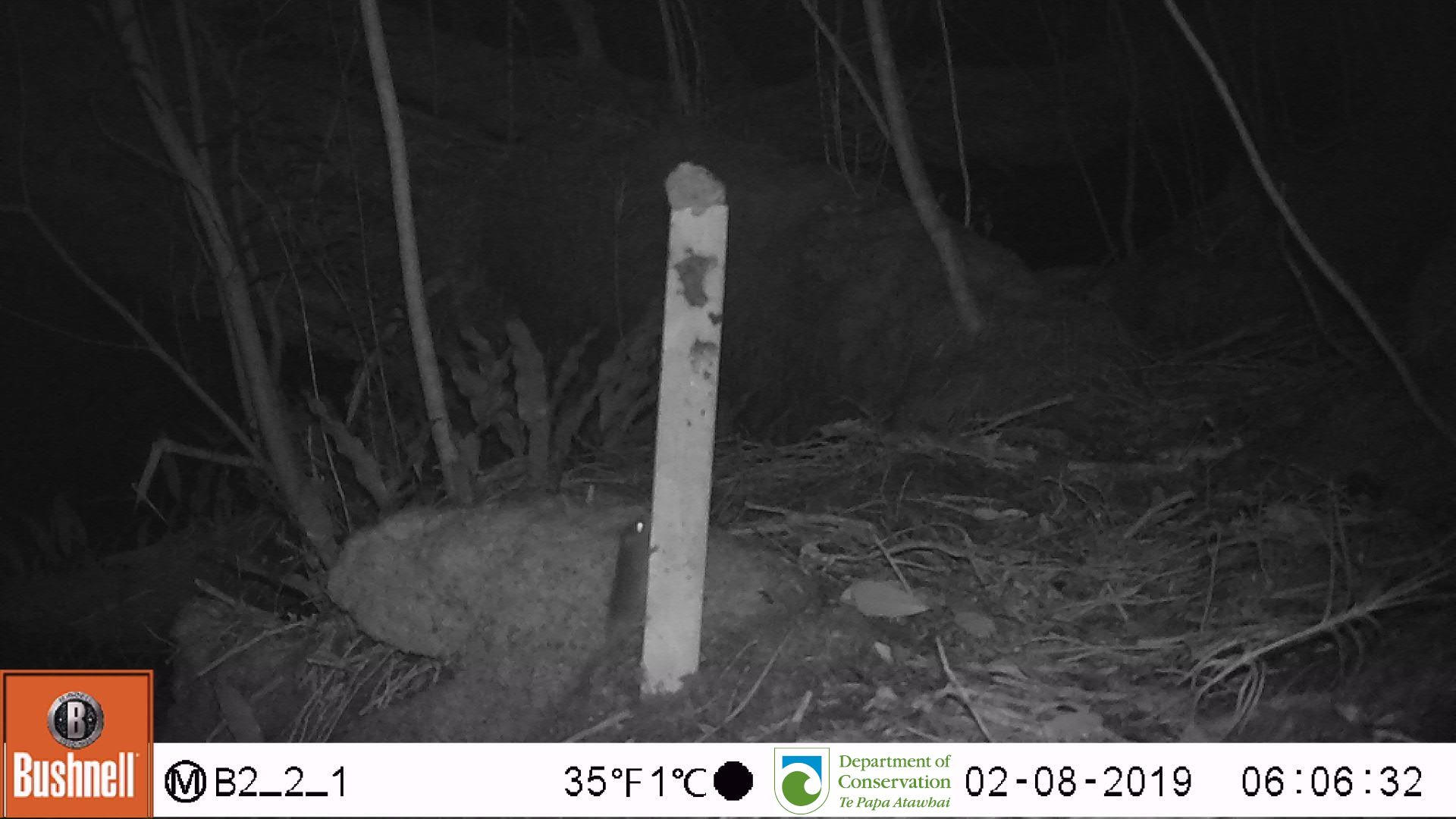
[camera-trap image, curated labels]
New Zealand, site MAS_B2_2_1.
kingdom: Animalia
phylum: Chordata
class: Mammalia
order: Rodentia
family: Muridae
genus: Mus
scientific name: Mus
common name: mouse